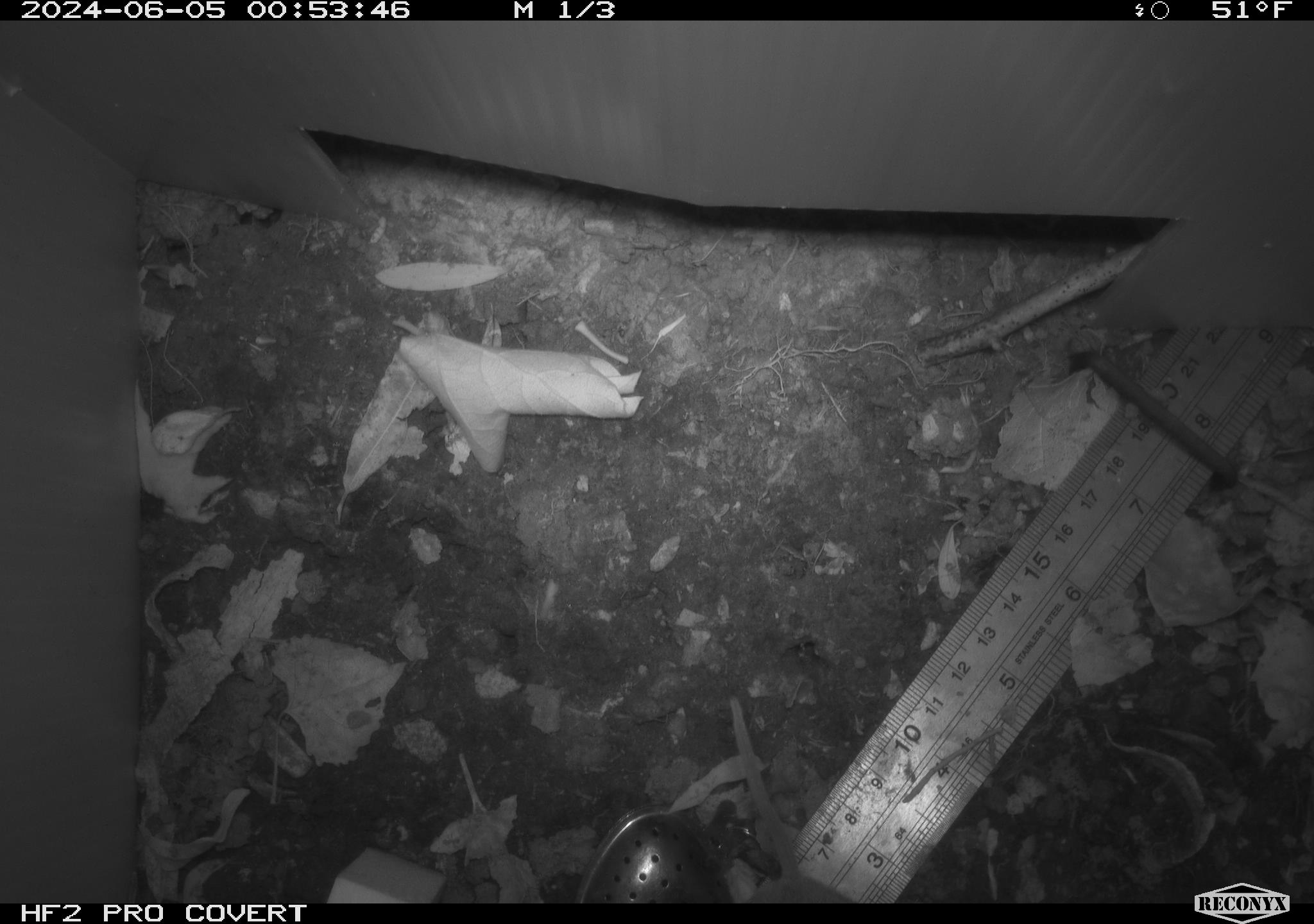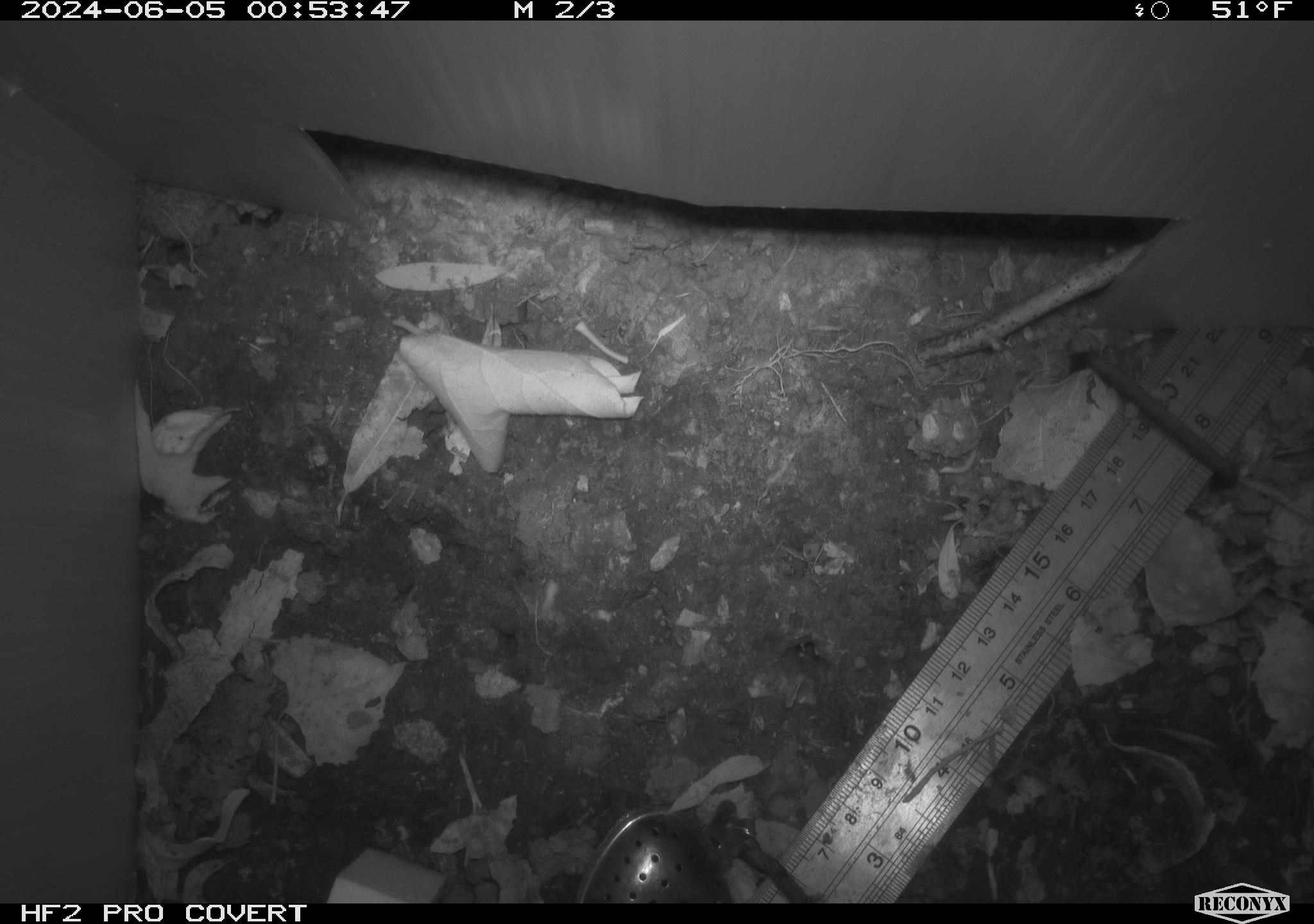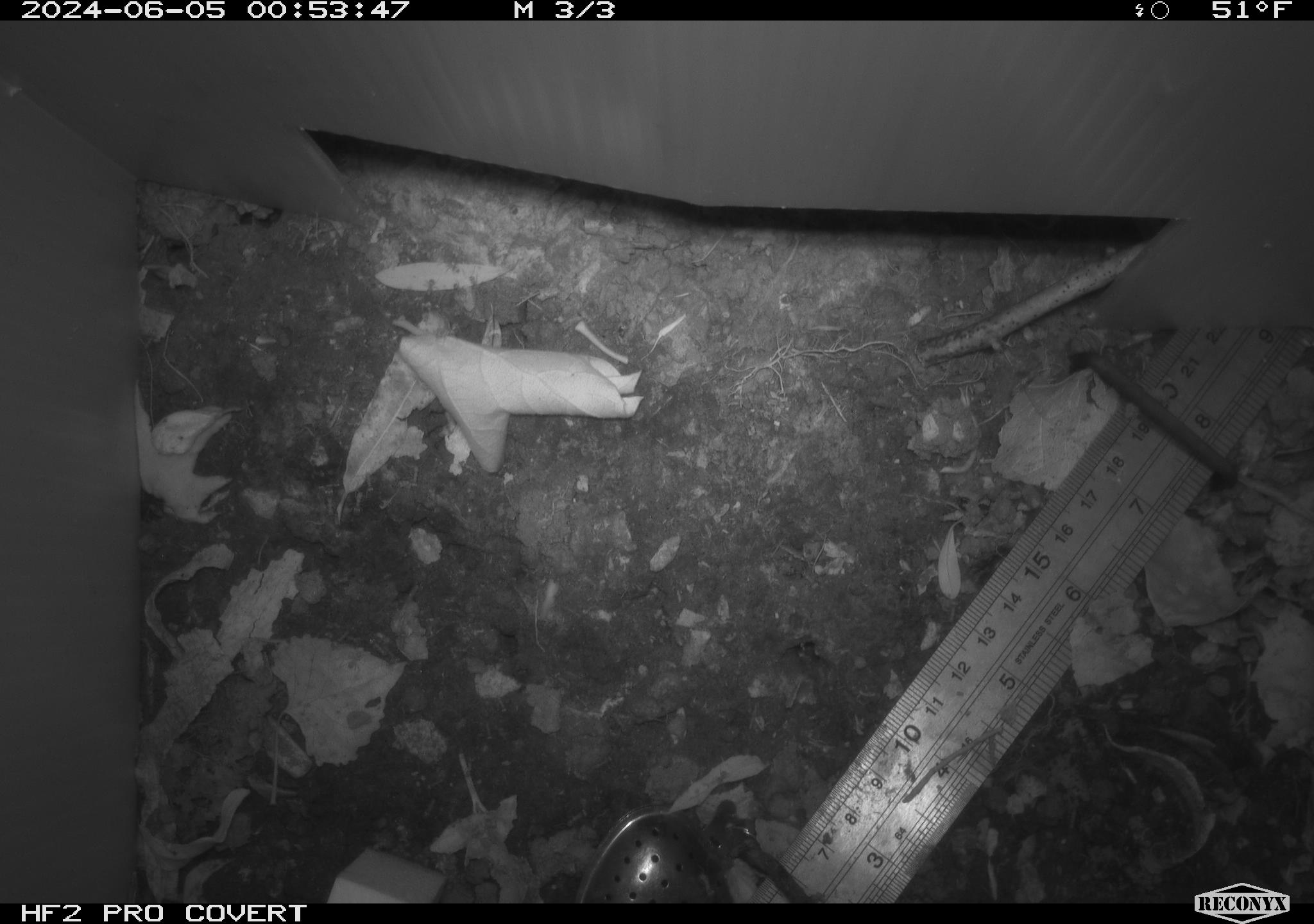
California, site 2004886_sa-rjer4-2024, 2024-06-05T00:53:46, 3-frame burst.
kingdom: Animalia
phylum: Chordata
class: Mammalia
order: Rodentia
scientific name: Rodentia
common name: mouse species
Mouse species (Rodentia).